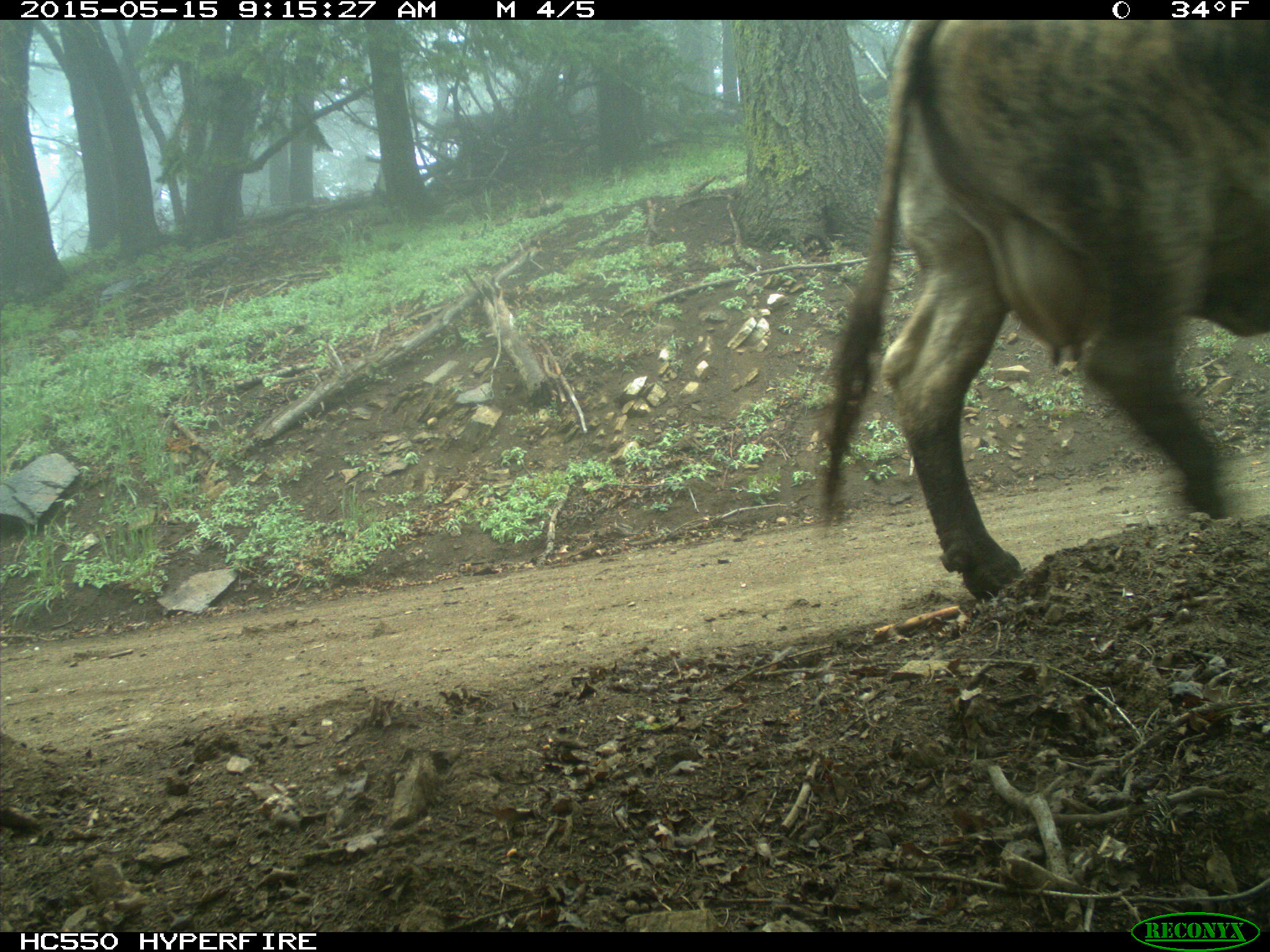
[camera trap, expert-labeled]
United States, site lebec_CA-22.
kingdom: Animalia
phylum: Chordata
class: Mammalia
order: Artiodactyla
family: Bovidae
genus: Bos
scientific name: Bos taurus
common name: domestic cow